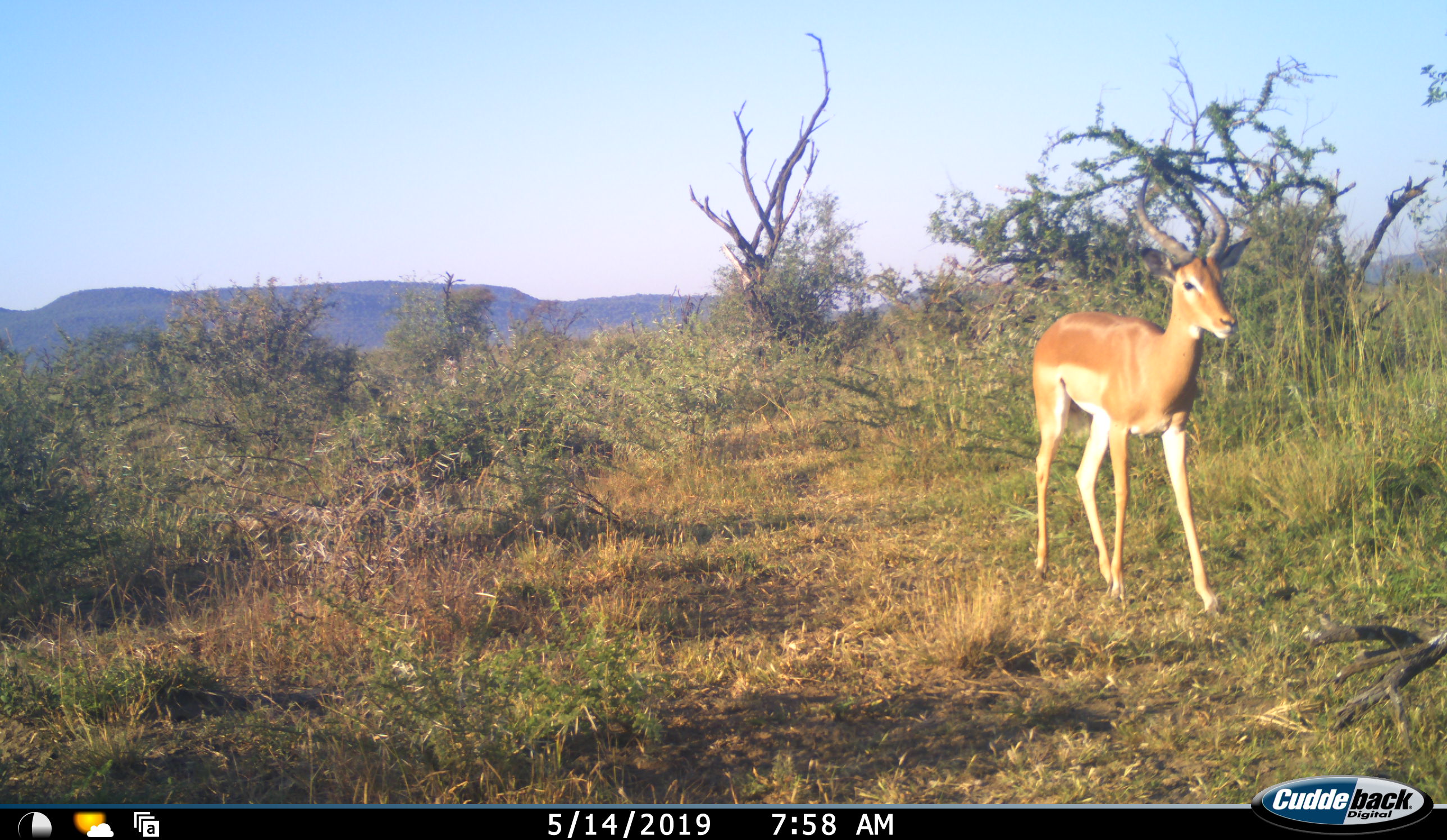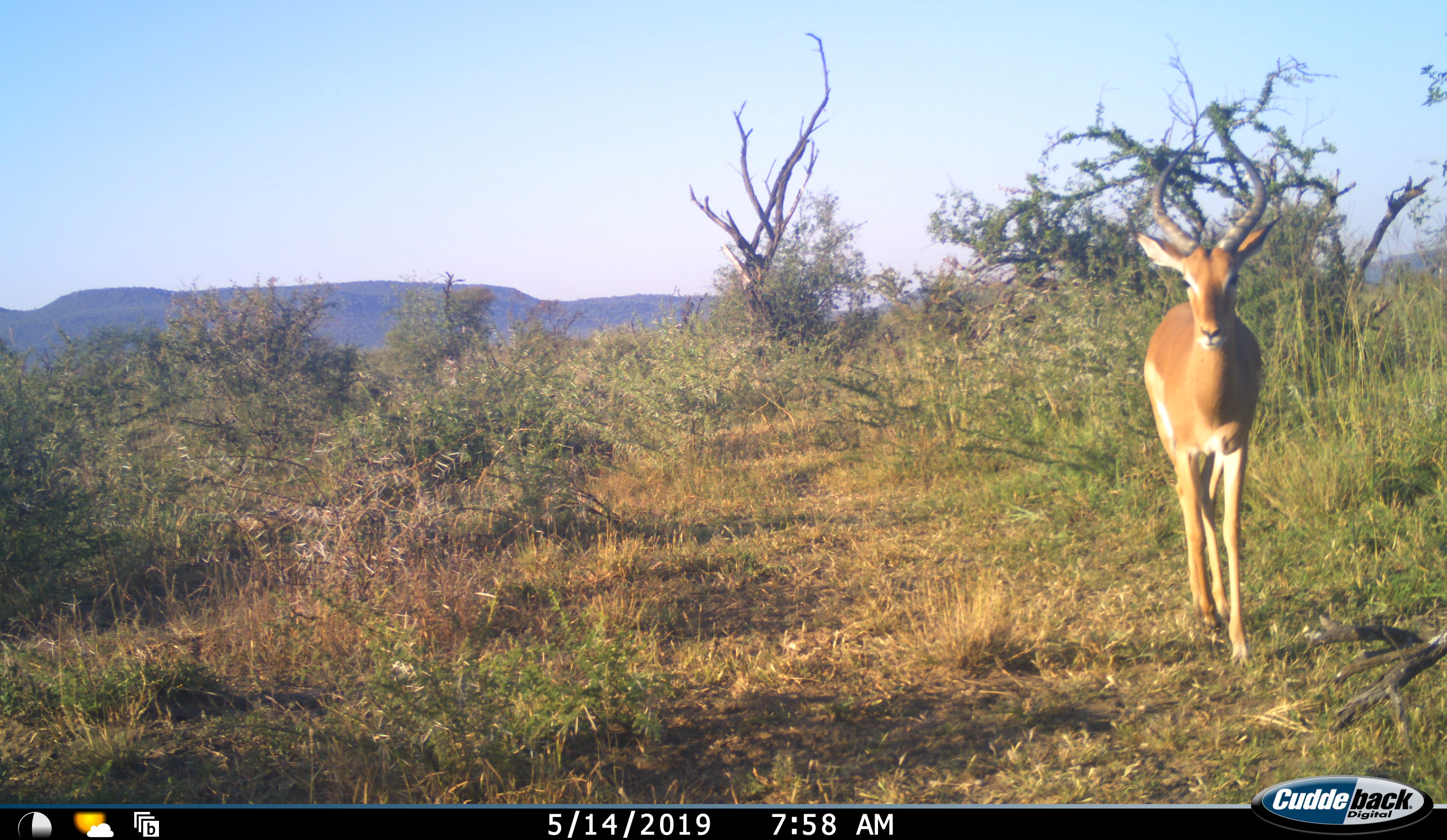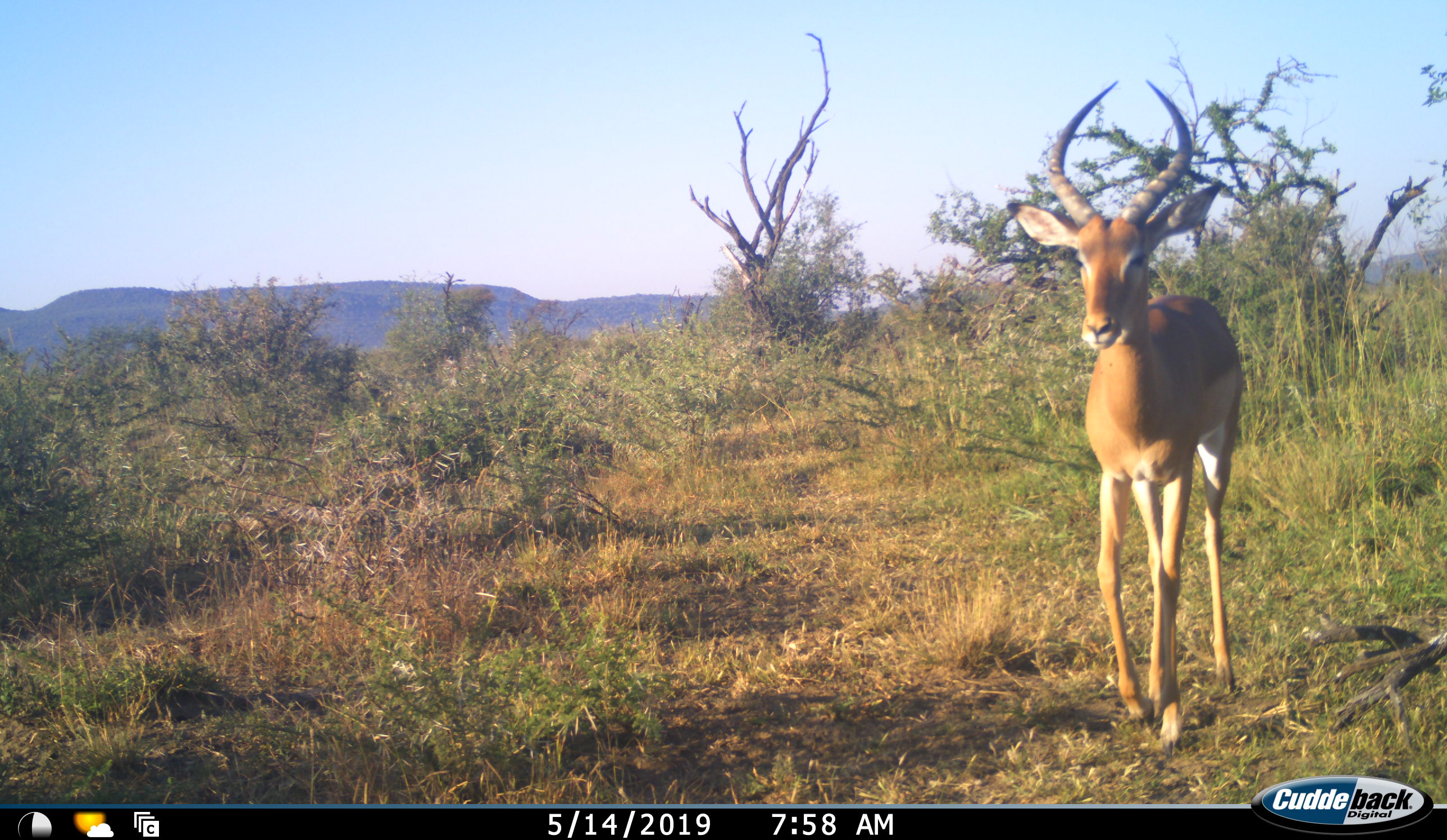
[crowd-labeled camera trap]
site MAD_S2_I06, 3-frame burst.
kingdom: Animalia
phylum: Chordata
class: Mammalia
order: Artiodactyla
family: Bovidae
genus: Aepyceros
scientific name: Aepyceros melampus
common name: impala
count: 1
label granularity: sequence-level